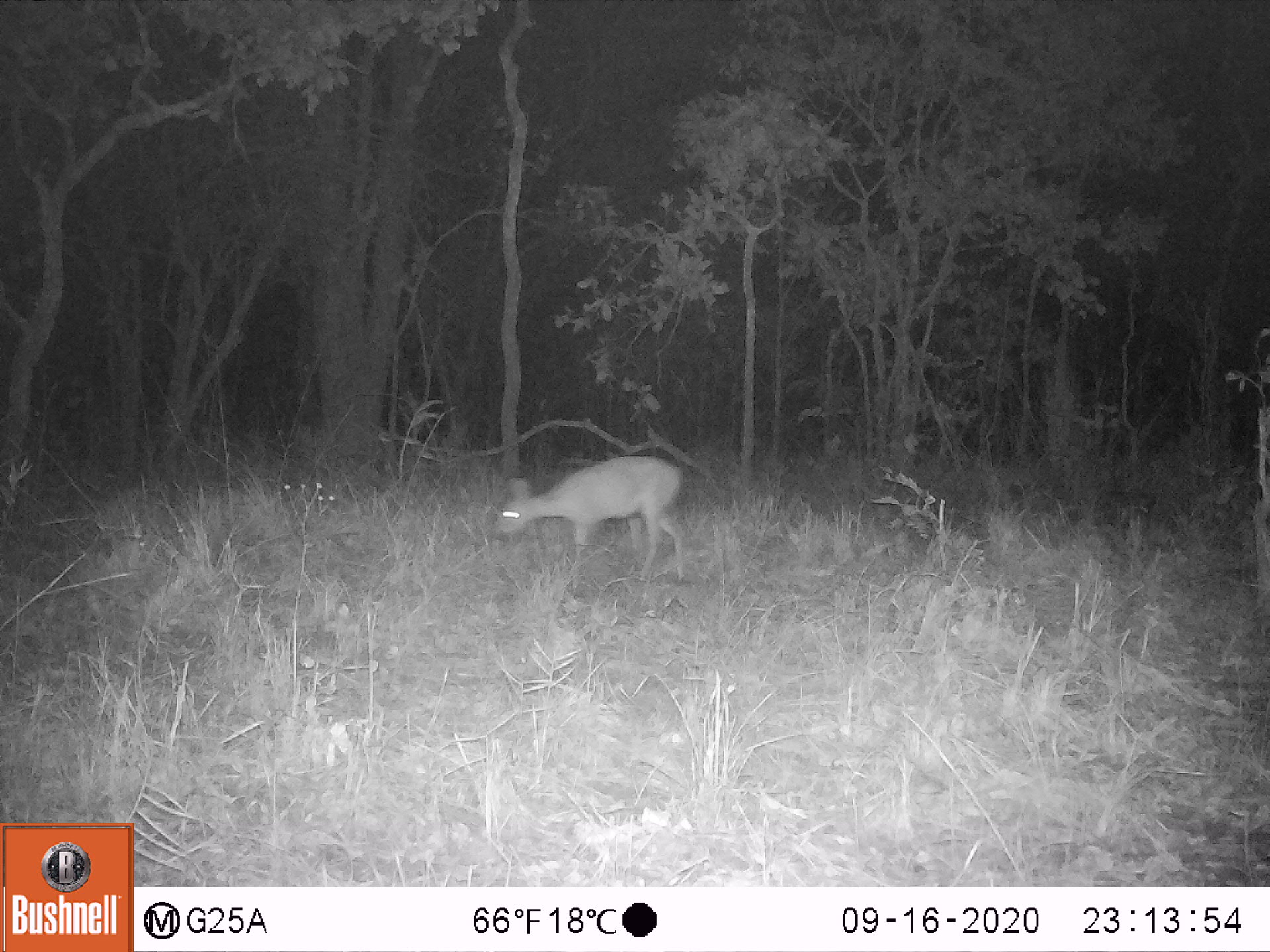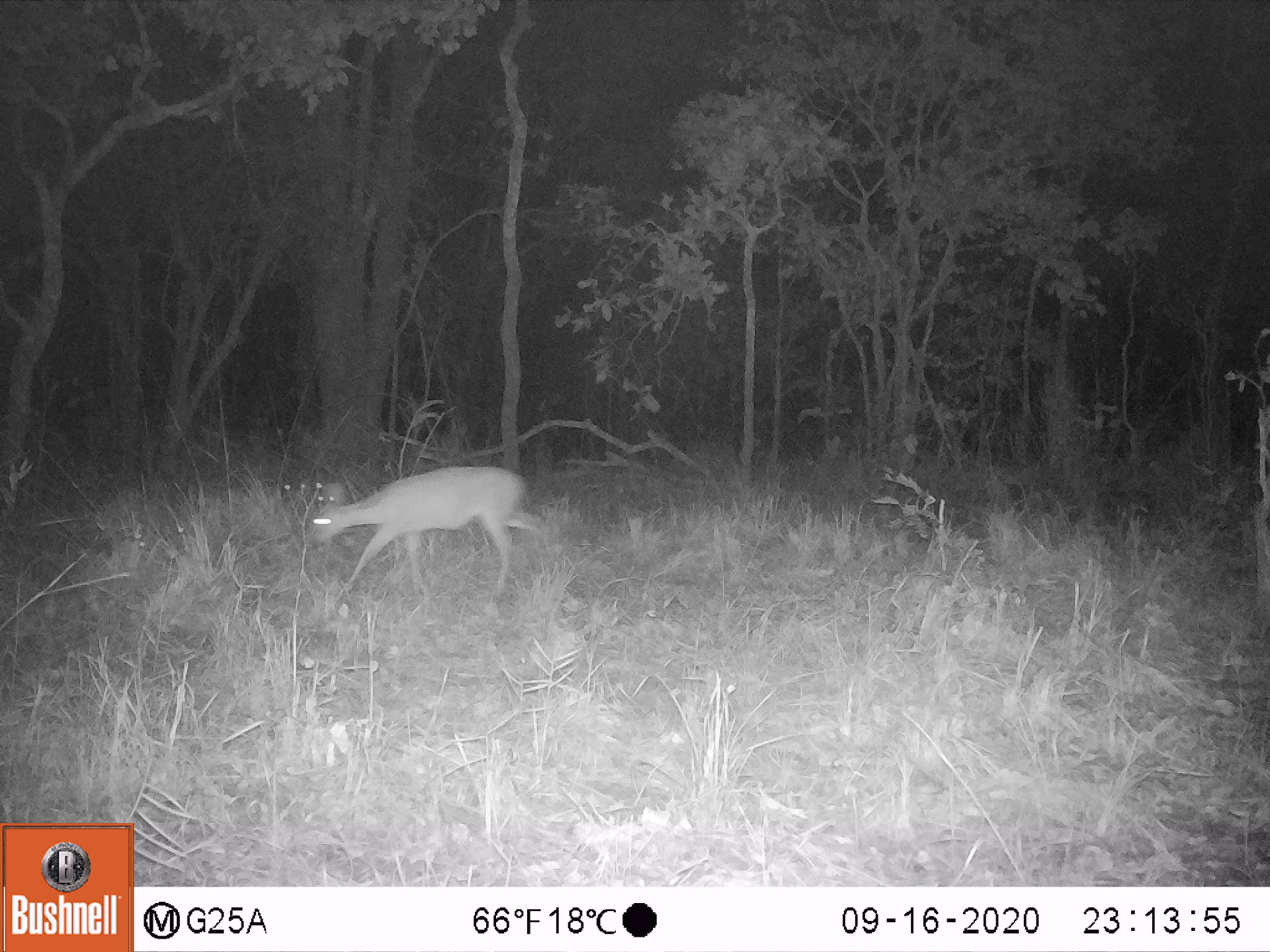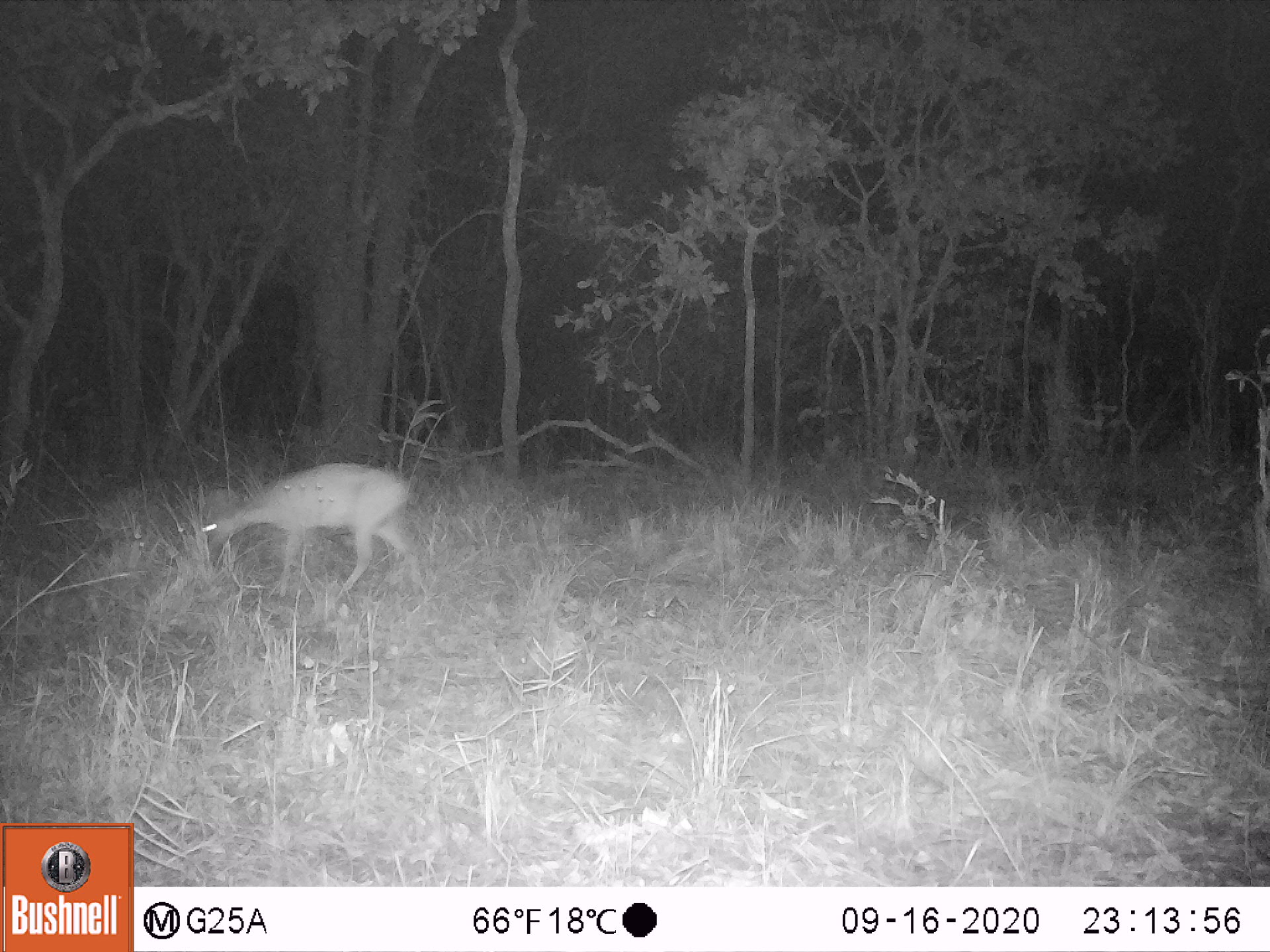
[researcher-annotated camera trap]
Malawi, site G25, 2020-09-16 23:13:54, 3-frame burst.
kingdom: Animalia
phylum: Chordata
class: Mammalia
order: Artiodactyla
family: Bovidae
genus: Sylvicapra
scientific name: Sylvicapra grimmia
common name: common duiker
Common duiker (Sylvicapra grimmia), count 1.